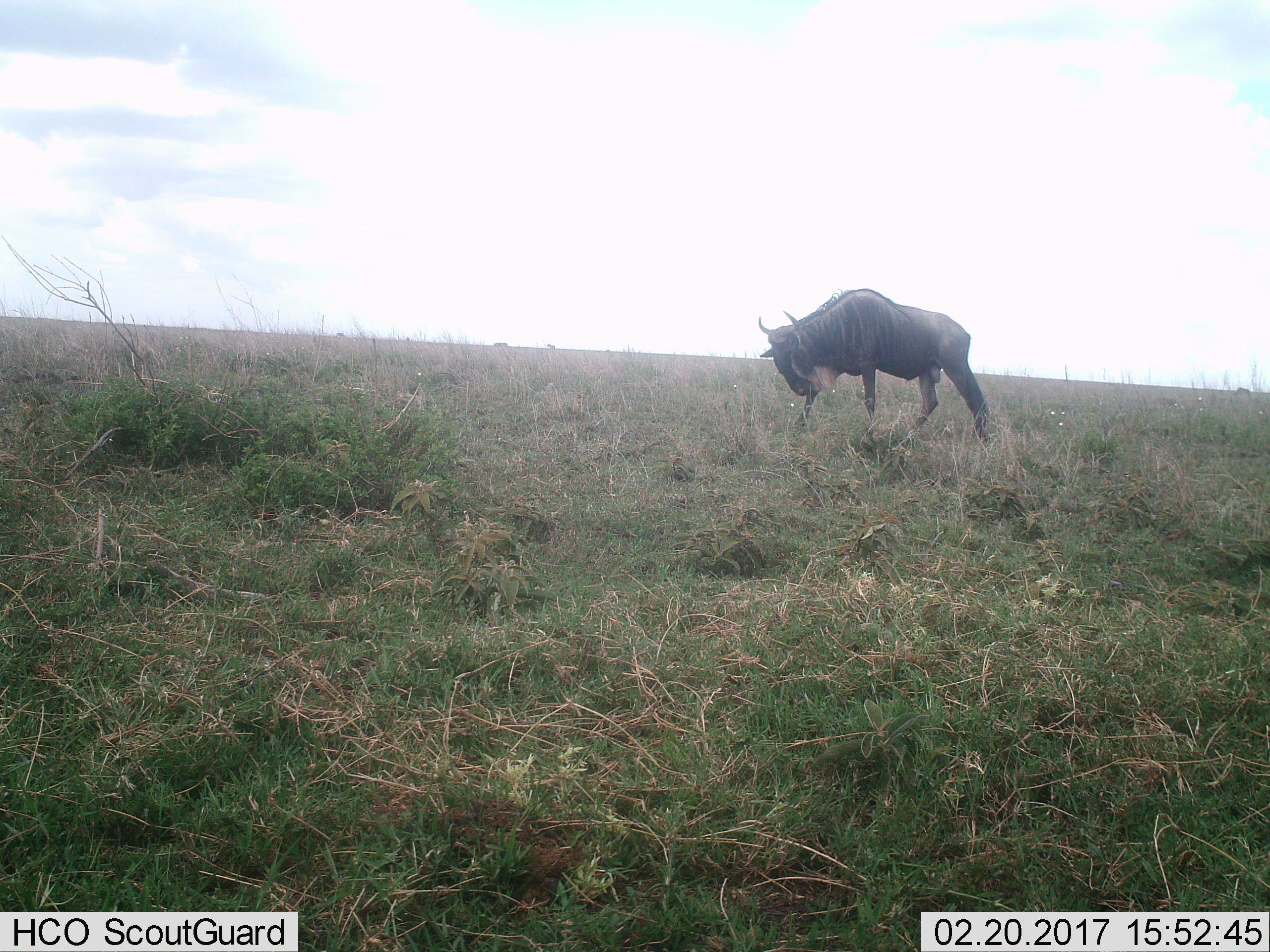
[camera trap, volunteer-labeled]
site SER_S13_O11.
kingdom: Animalia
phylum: Chordata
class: Mammalia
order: Artiodactyla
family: Bovidae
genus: Connochaetes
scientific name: Connochaetes taurinus taurinus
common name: blue wildebeest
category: wildebeestblue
Wildebeestblue (blue wildebeest) (Connochaetes taurinus taurinus), count 1. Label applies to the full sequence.